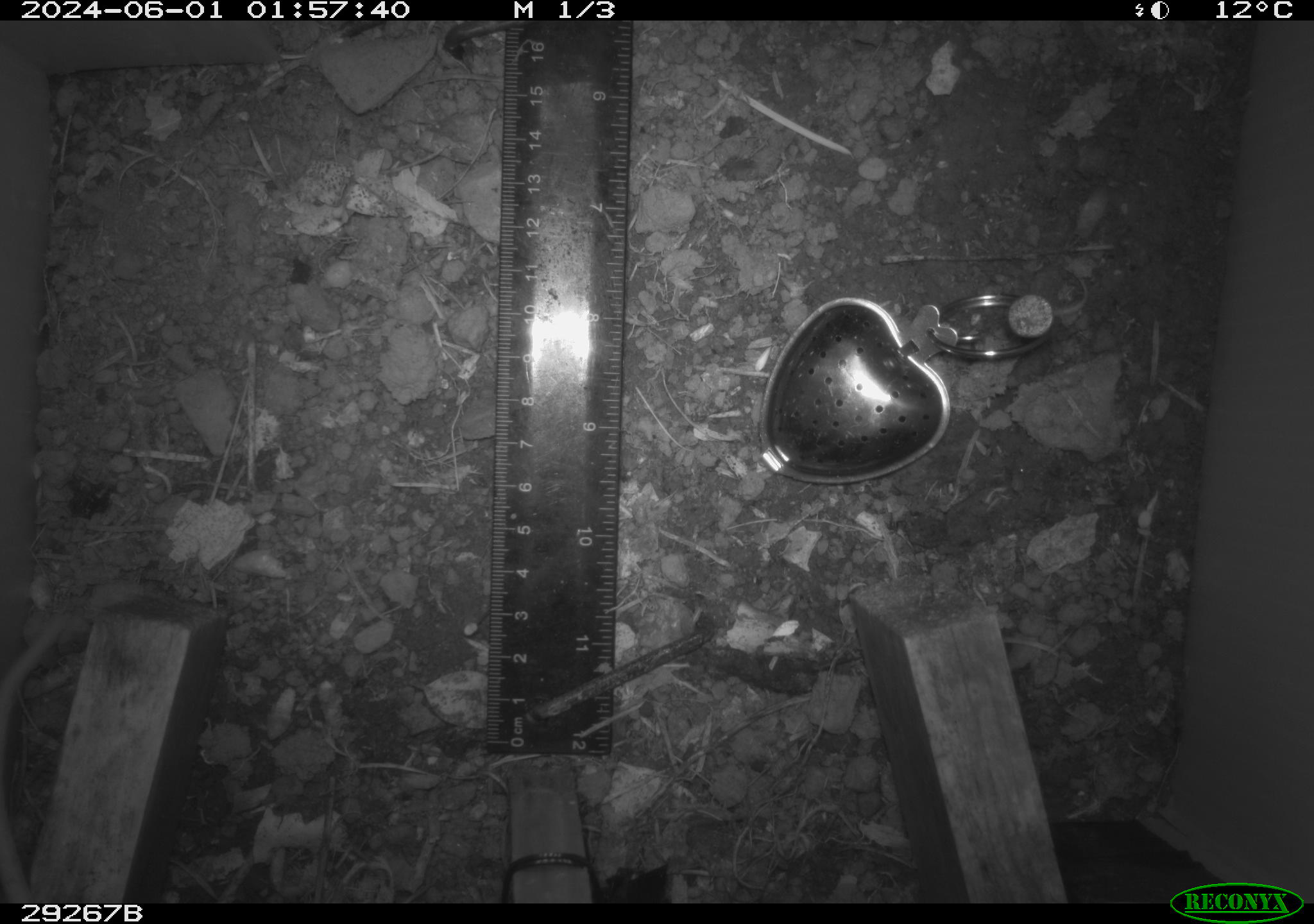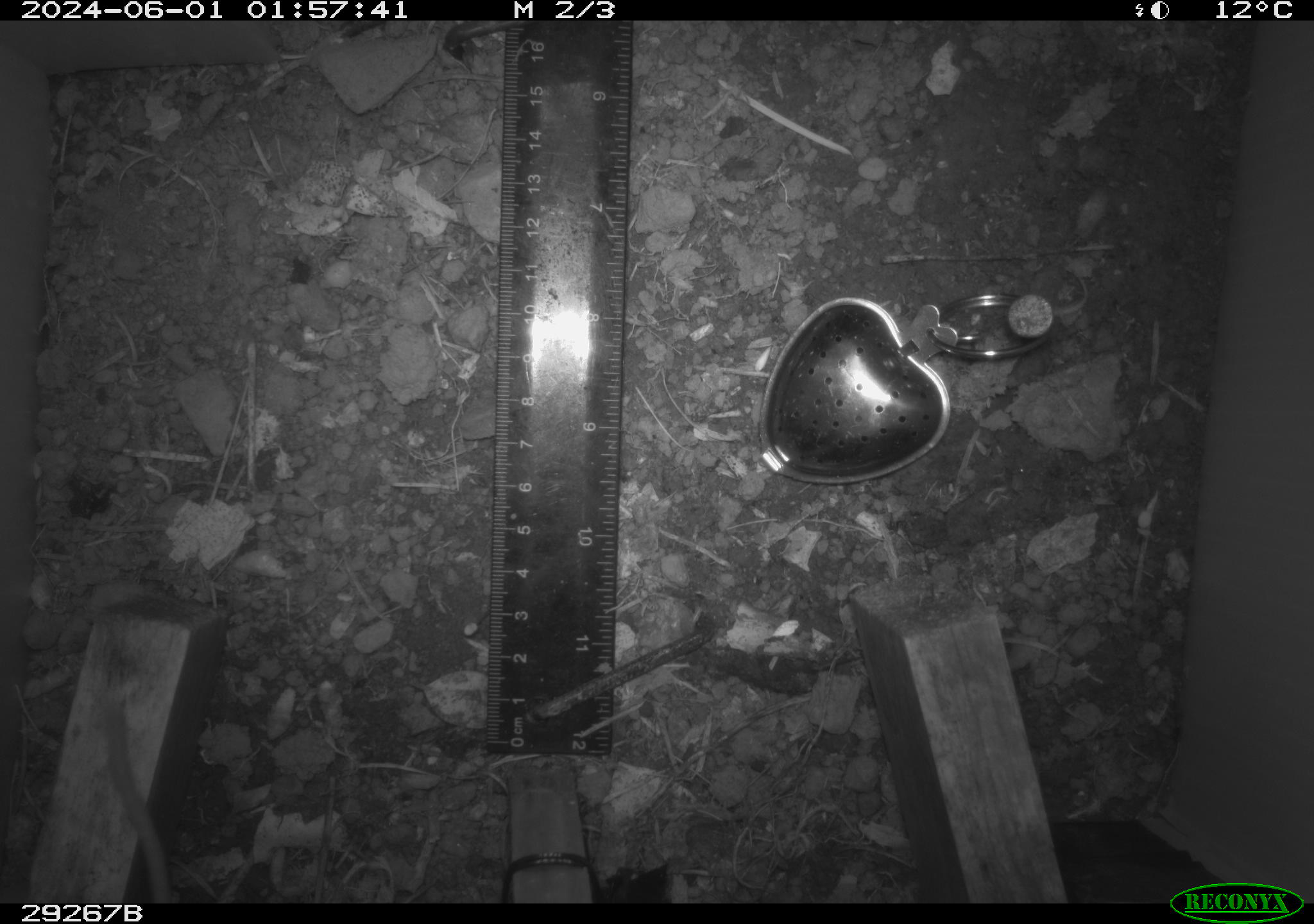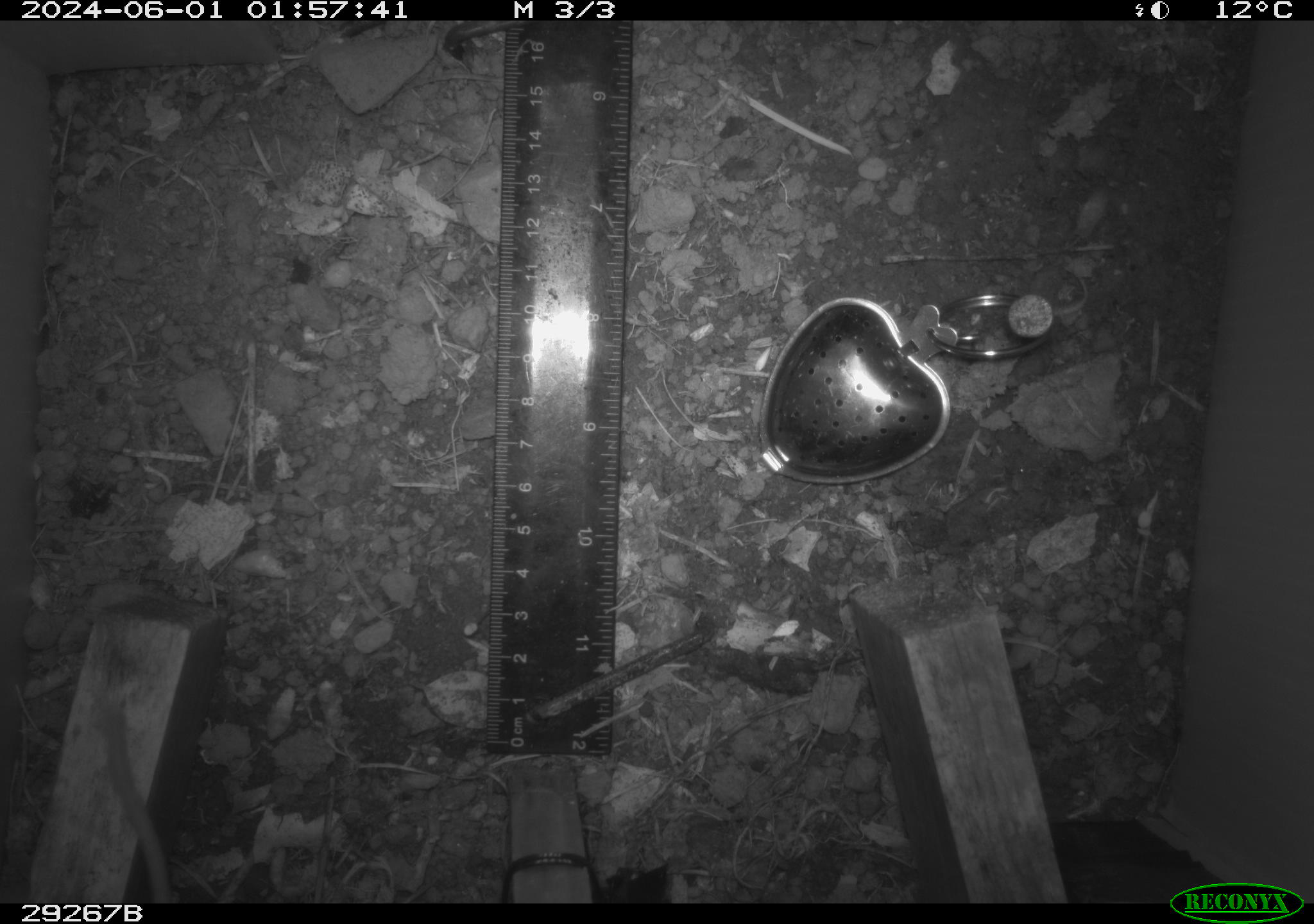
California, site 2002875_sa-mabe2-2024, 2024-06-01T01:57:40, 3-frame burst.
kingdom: Animalia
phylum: Chordata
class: Mammalia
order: Rodentia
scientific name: Rodentia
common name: mouse species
Mouse species (Rodentia).